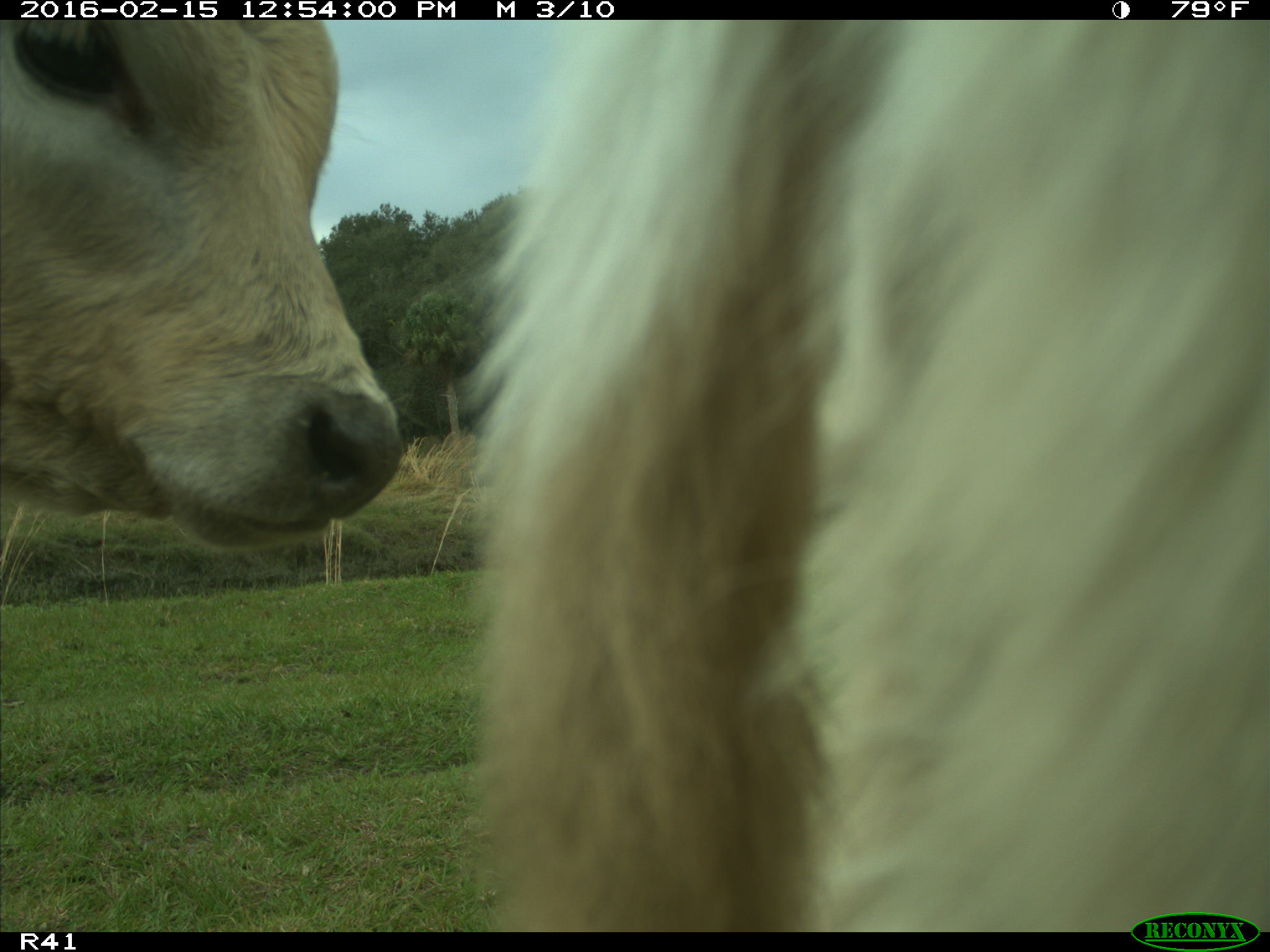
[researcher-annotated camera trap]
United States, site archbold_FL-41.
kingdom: Animalia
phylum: Chordata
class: Mammalia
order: Artiodactyla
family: Bovidae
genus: Bos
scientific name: Bos taurus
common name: domestic cow